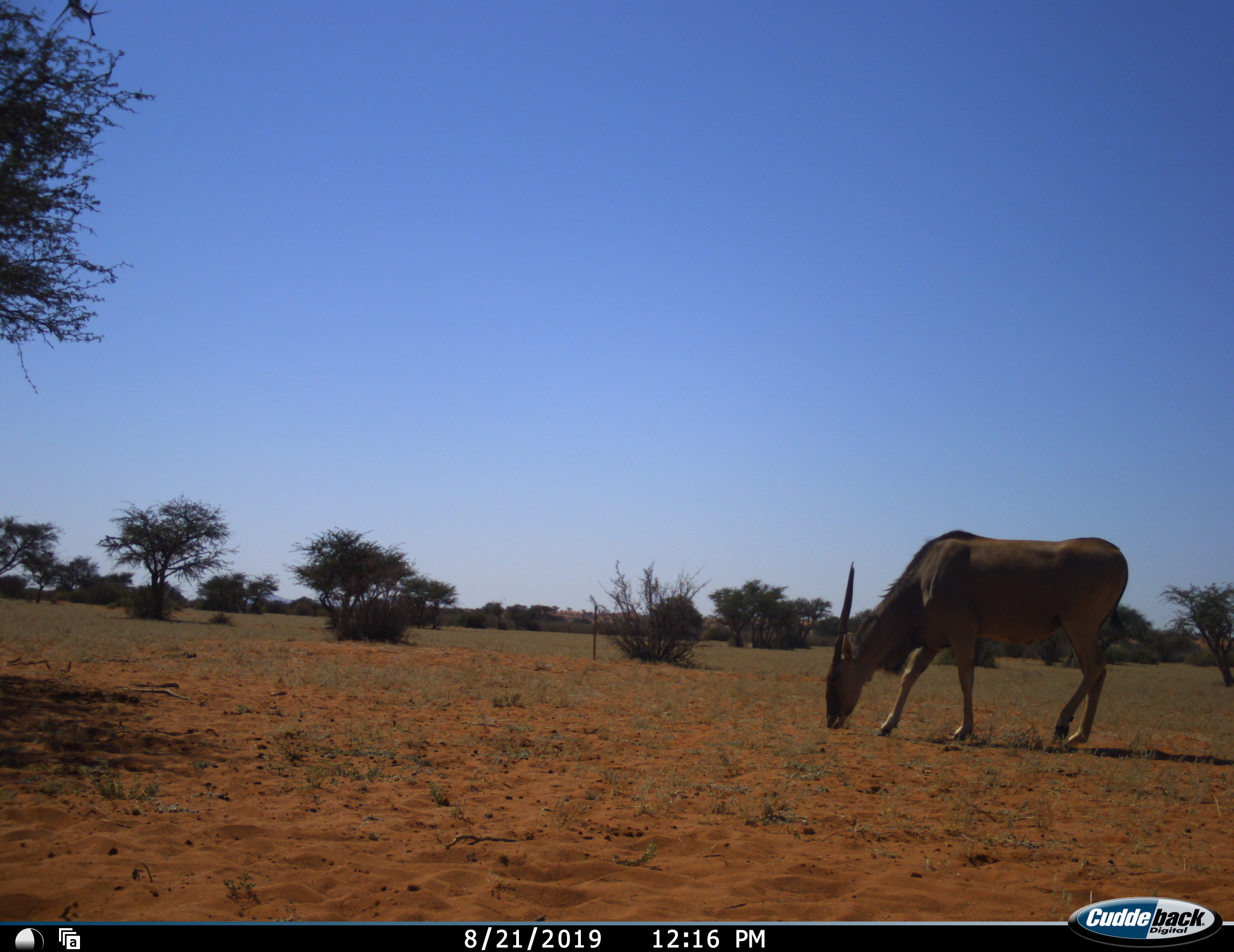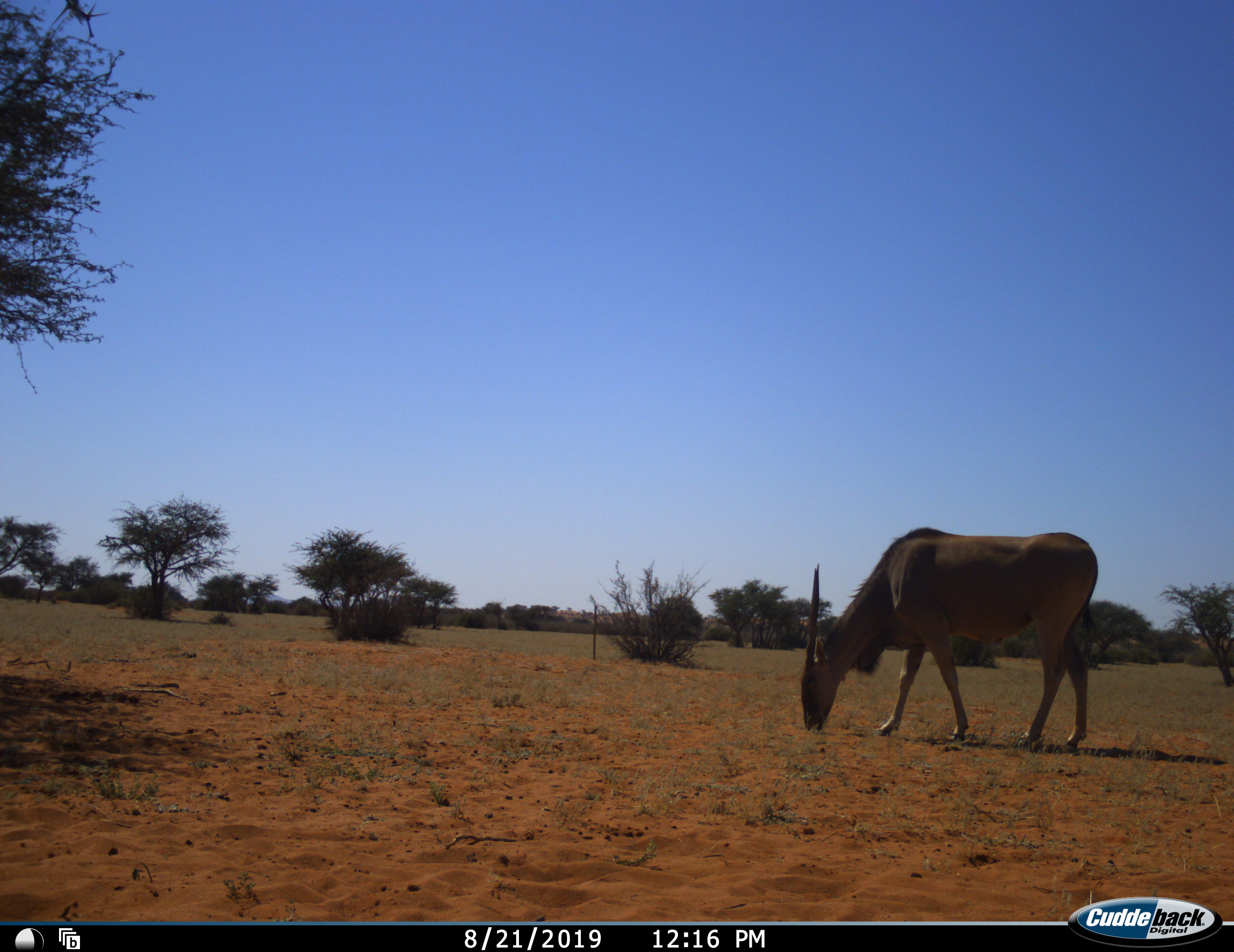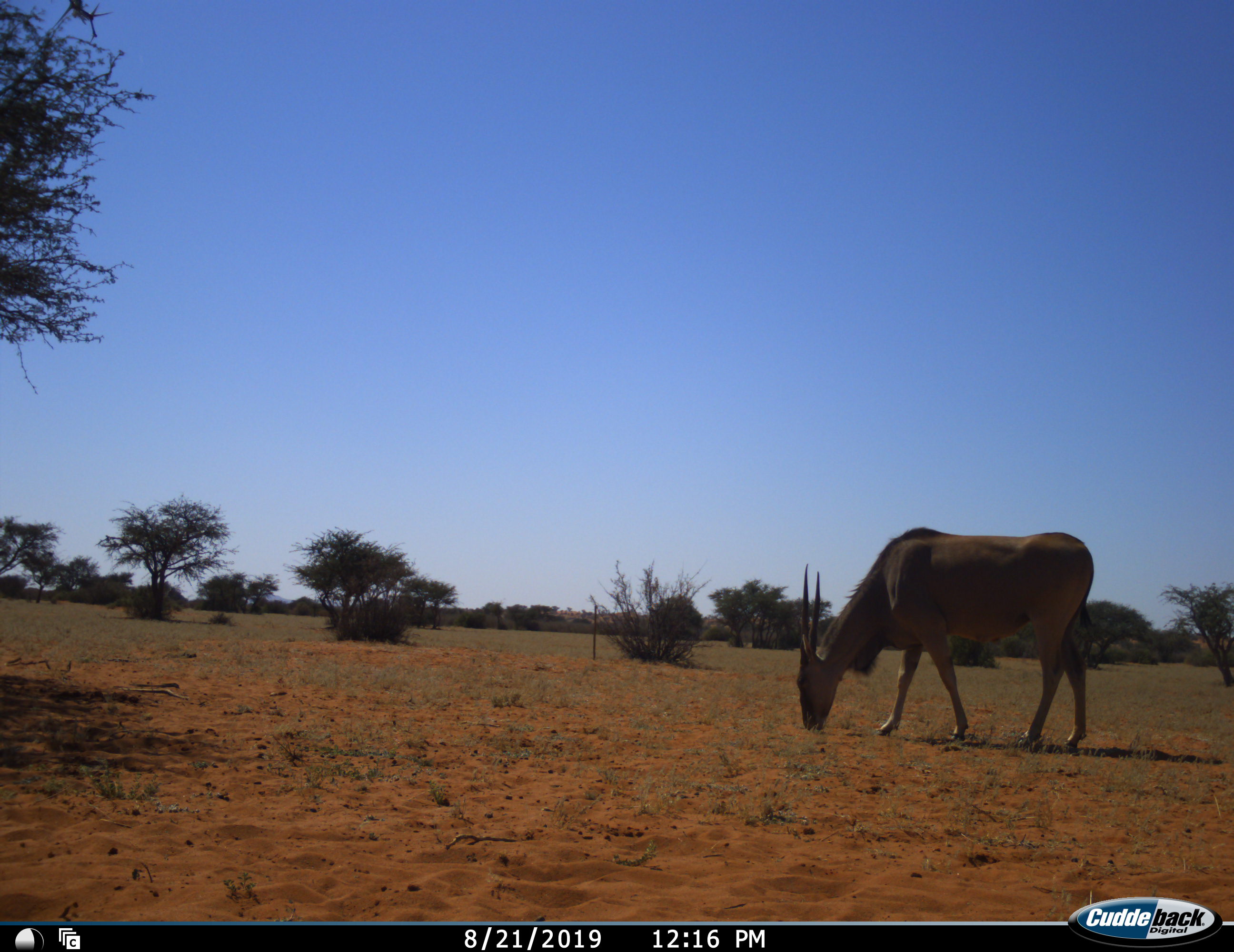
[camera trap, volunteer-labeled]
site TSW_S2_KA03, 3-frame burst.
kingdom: Animalia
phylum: Chordata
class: Mammalia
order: Artiodactyla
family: Bovidae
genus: Tragelaphus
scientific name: Tragelaphus oryx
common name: eland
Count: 1.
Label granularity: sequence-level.